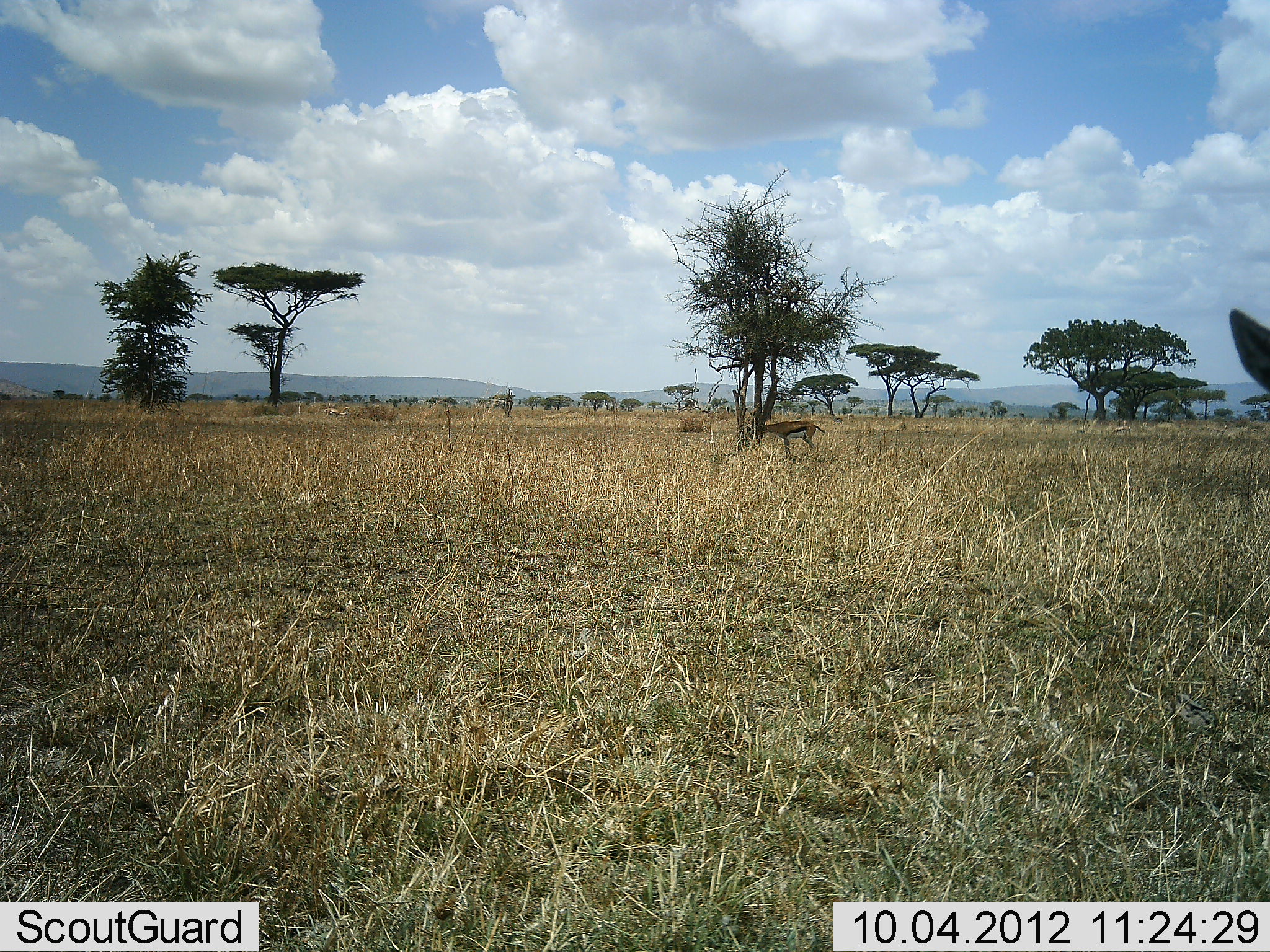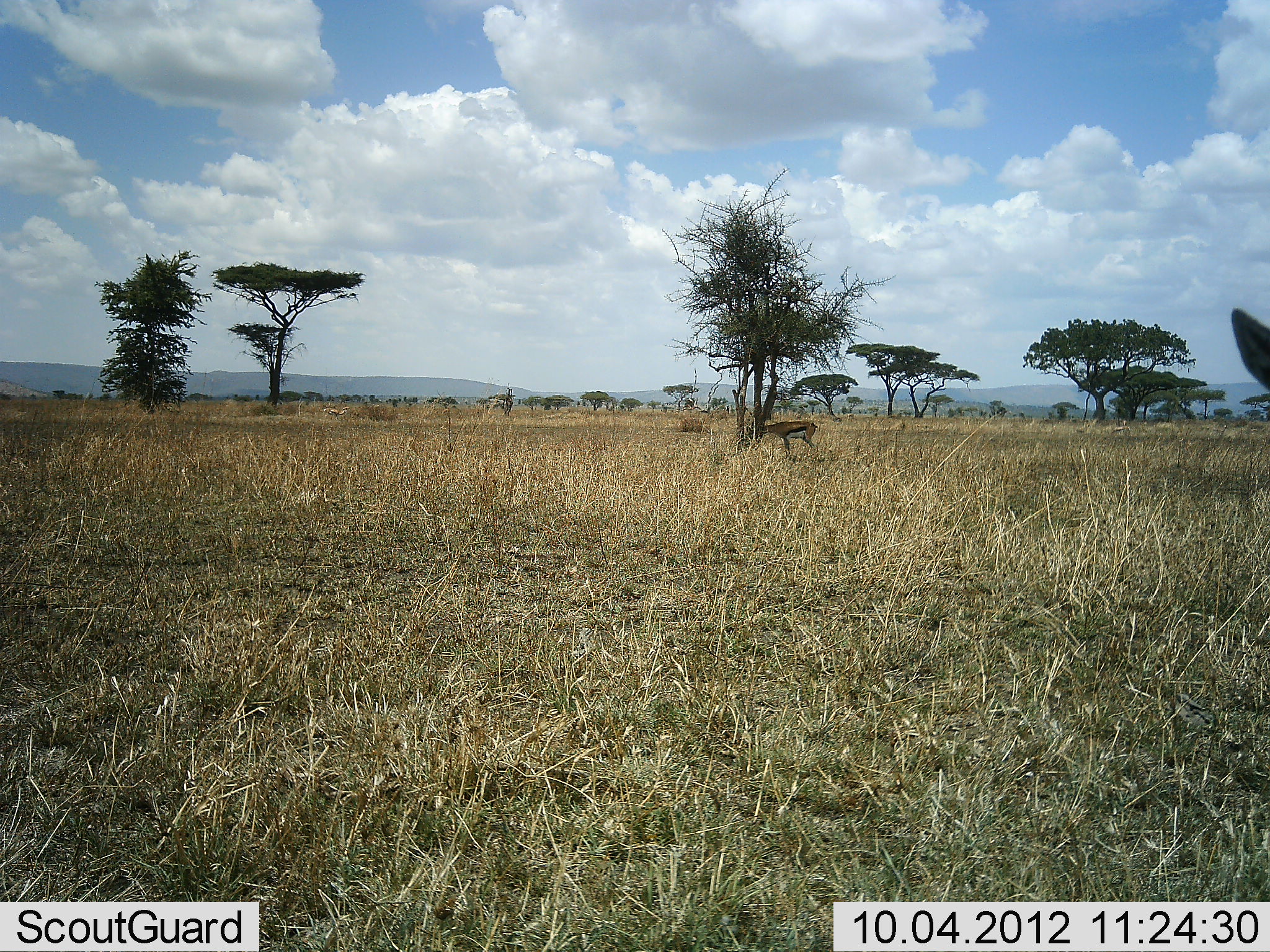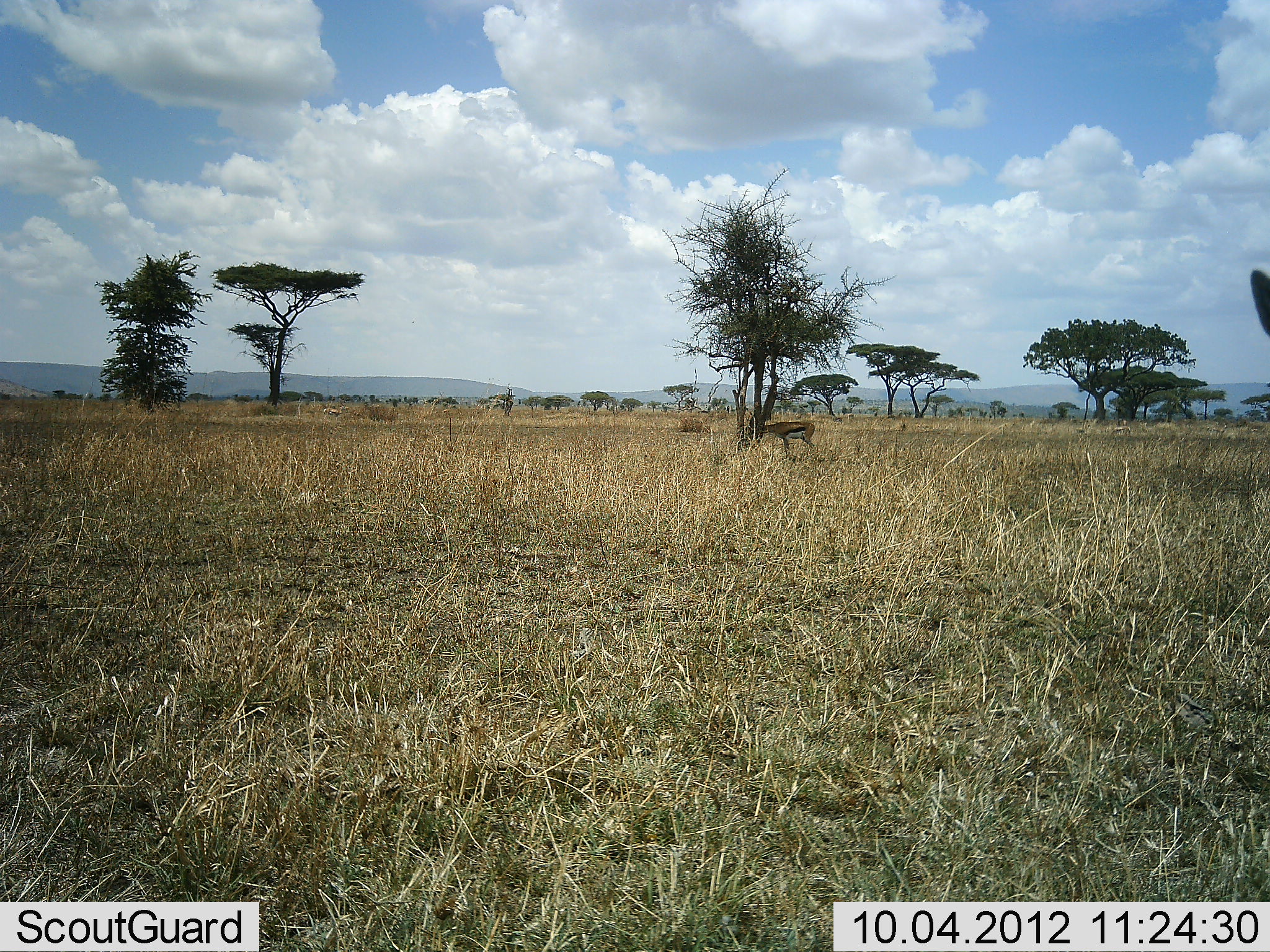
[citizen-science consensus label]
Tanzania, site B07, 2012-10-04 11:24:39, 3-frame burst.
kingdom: Animalia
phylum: Chordata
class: Mammalia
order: Artiodactyla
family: Bovidae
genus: Eudorcas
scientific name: Eudorcas thomsonii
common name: thomson's gazelle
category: gazellethomsons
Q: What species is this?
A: Gazellethomsons (thomson's gazelle) (Eudorcas thomsonii).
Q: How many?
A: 2.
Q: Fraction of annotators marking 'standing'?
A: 100%.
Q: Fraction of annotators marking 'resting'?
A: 0%.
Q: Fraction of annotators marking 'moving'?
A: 0%.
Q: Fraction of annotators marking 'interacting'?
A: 0%.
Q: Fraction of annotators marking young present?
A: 10%.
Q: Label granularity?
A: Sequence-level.